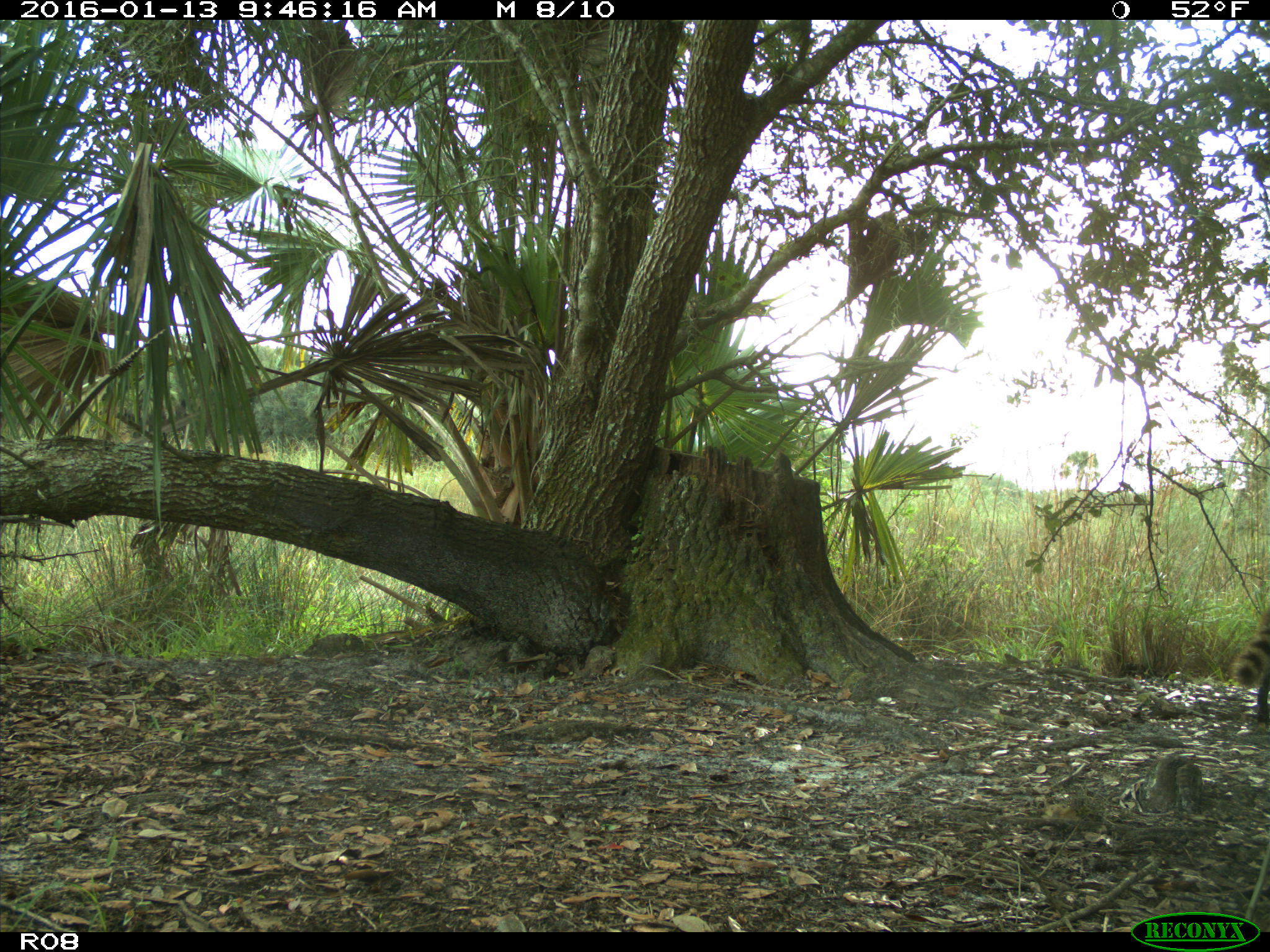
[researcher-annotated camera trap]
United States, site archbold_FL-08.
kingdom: Animalia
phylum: Chordata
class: Mammalia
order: Carnivora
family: Procyonidae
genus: Procyon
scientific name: Procyon lotor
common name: common raccoon